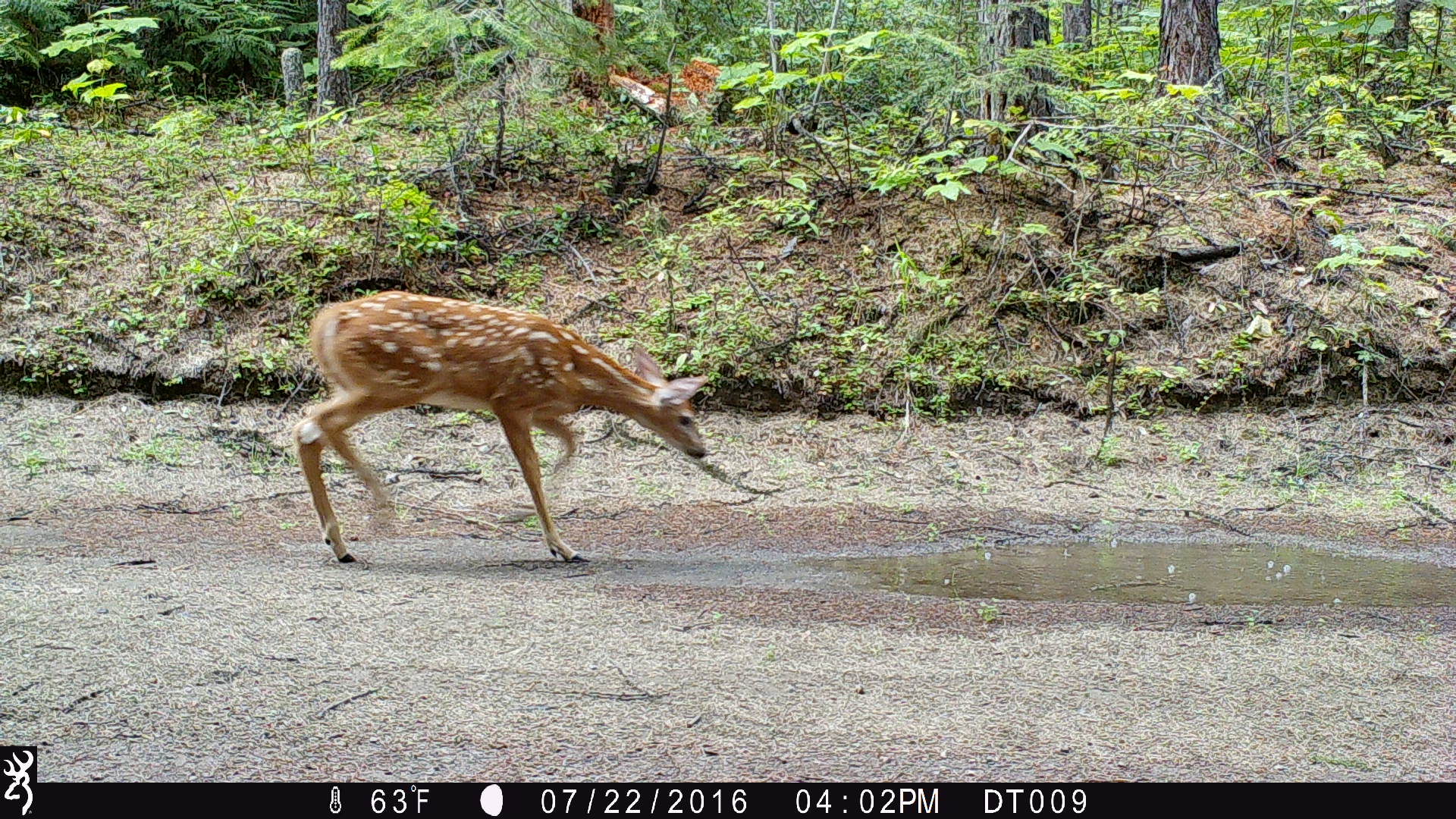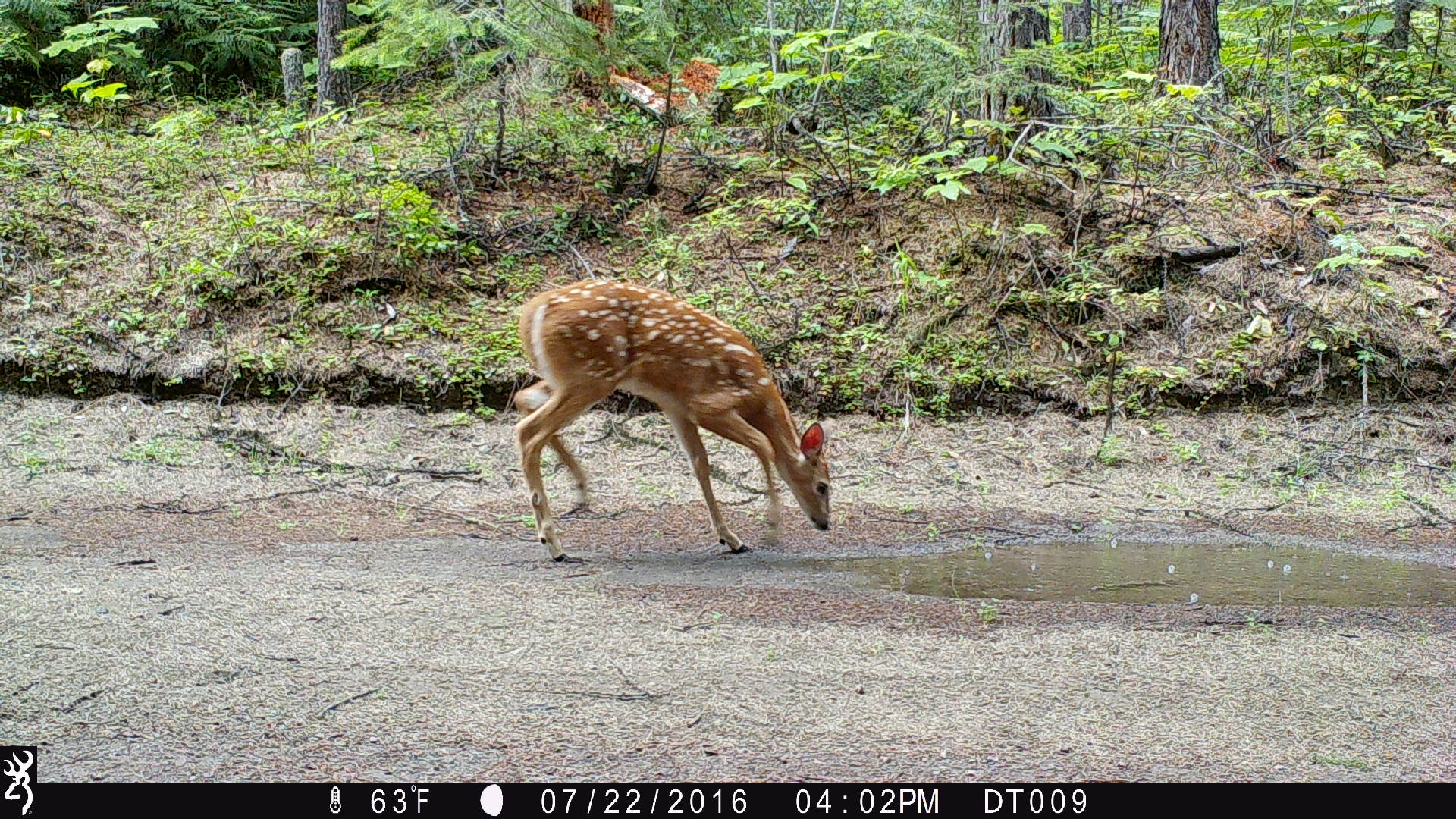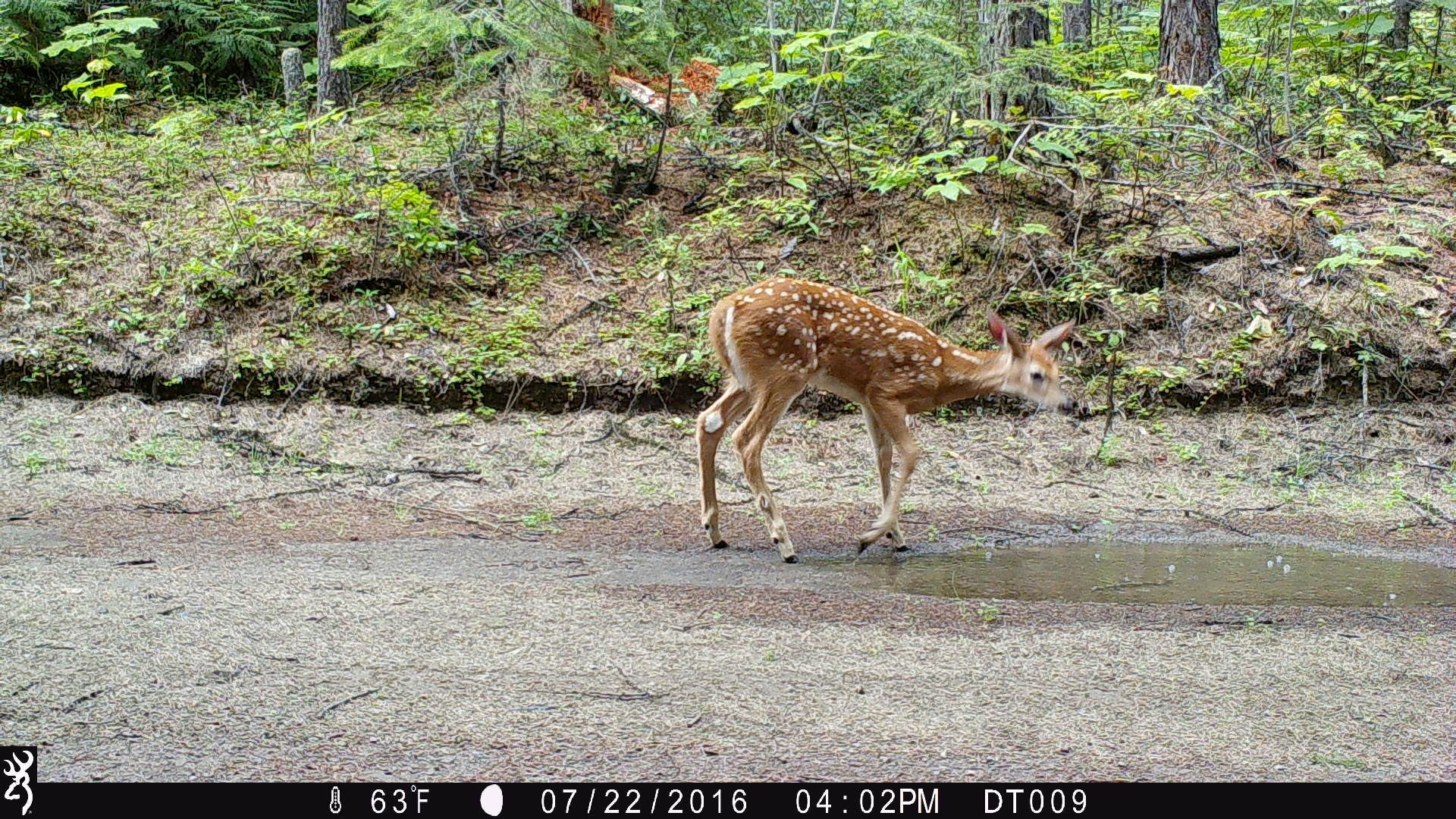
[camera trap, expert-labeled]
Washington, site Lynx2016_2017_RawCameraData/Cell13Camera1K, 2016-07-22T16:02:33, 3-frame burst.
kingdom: Animalia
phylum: Chordata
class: Mammalia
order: Artiodactyla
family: Cervidae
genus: Odocoileus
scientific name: Odocoileus virginianus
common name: white-tailed deer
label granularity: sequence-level